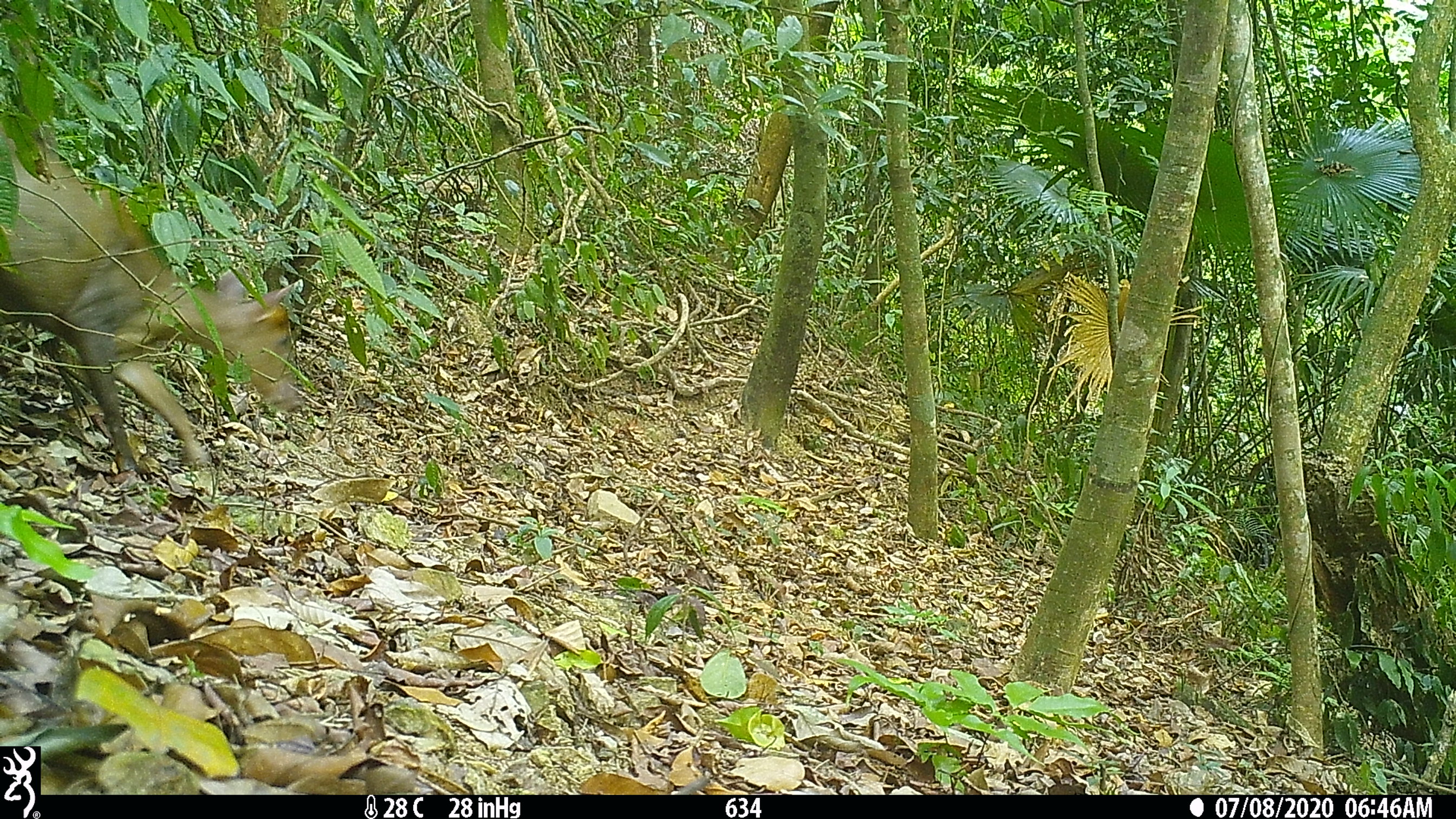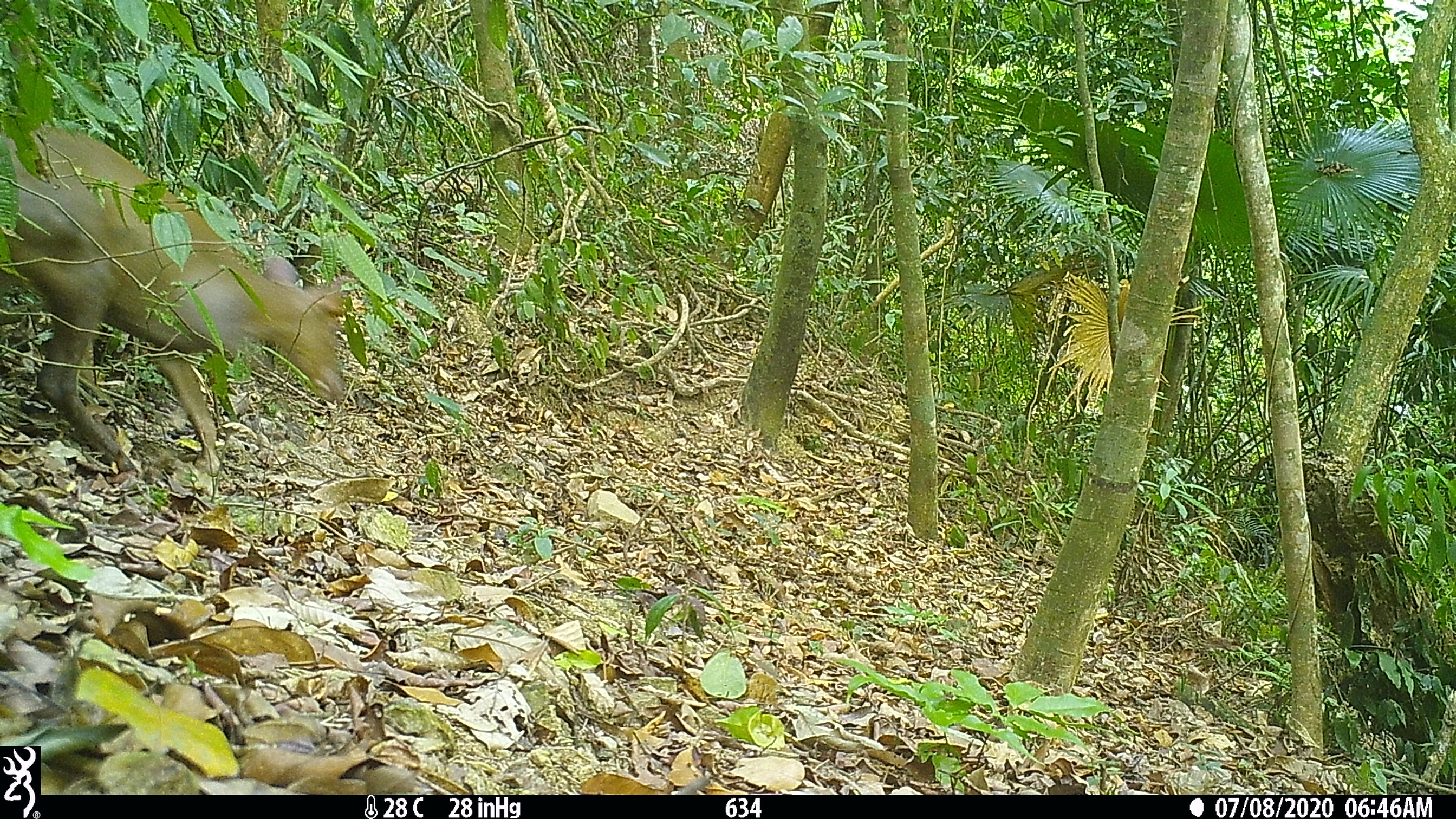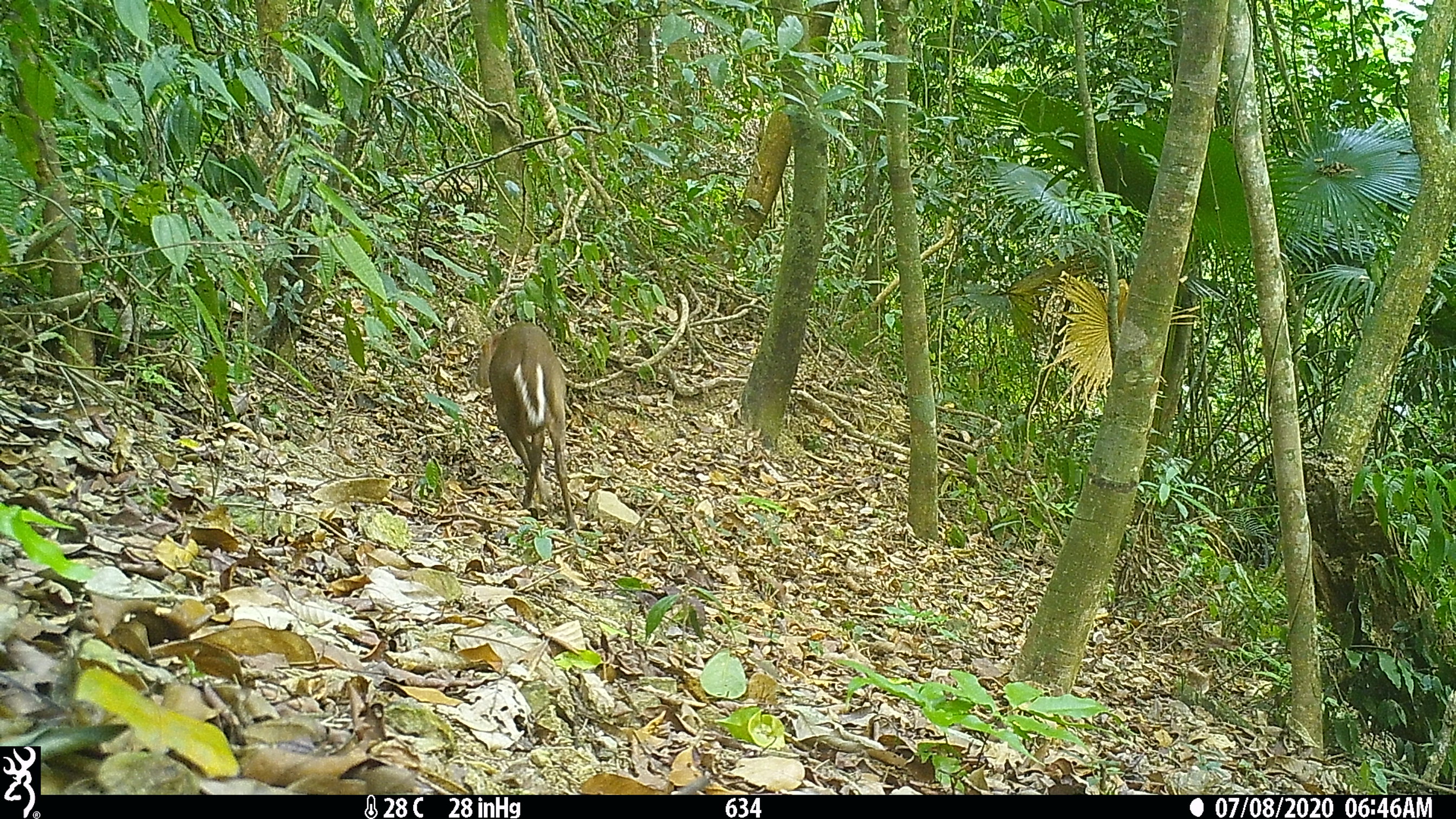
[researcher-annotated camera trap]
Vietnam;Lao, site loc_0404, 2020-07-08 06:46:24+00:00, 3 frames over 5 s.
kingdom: Animalia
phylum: Chordata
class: Mammalia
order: Artiodactyla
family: Cervidae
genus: Muntiacus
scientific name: Muntiacus rooseveltorum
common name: roosevelt's muntjac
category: roosevelts muntjac group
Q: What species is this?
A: Roosevelts muntjac group (roosevelt's muntjac) (Muntiacus rooseveltorum).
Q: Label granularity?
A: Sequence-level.